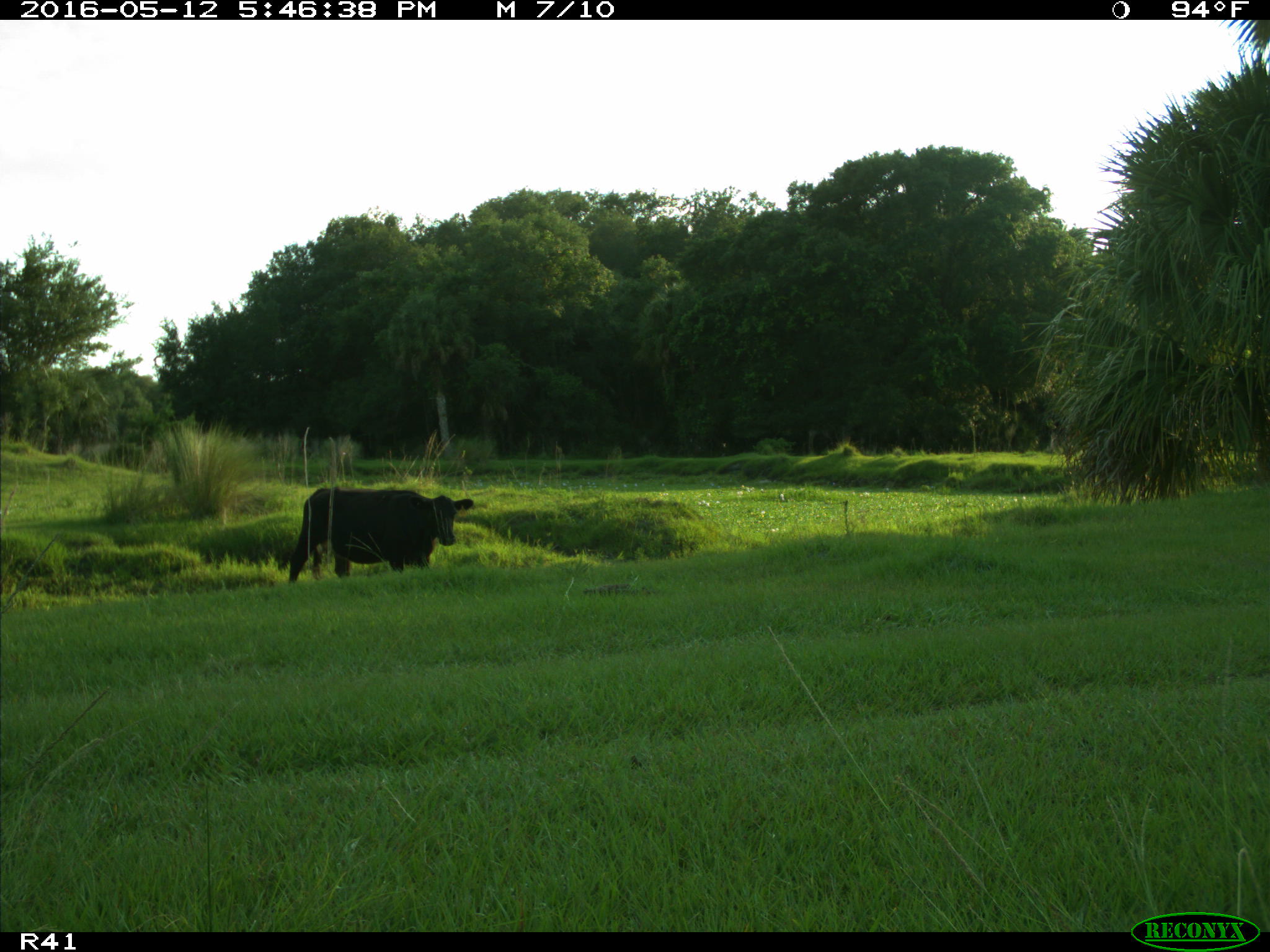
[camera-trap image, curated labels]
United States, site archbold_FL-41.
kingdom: Animalia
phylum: Chordata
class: Mammalia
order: Artiodactyla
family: Bovidae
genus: Bos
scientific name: Bos taurus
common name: domestic cow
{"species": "Bos taurus (domestic cow)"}